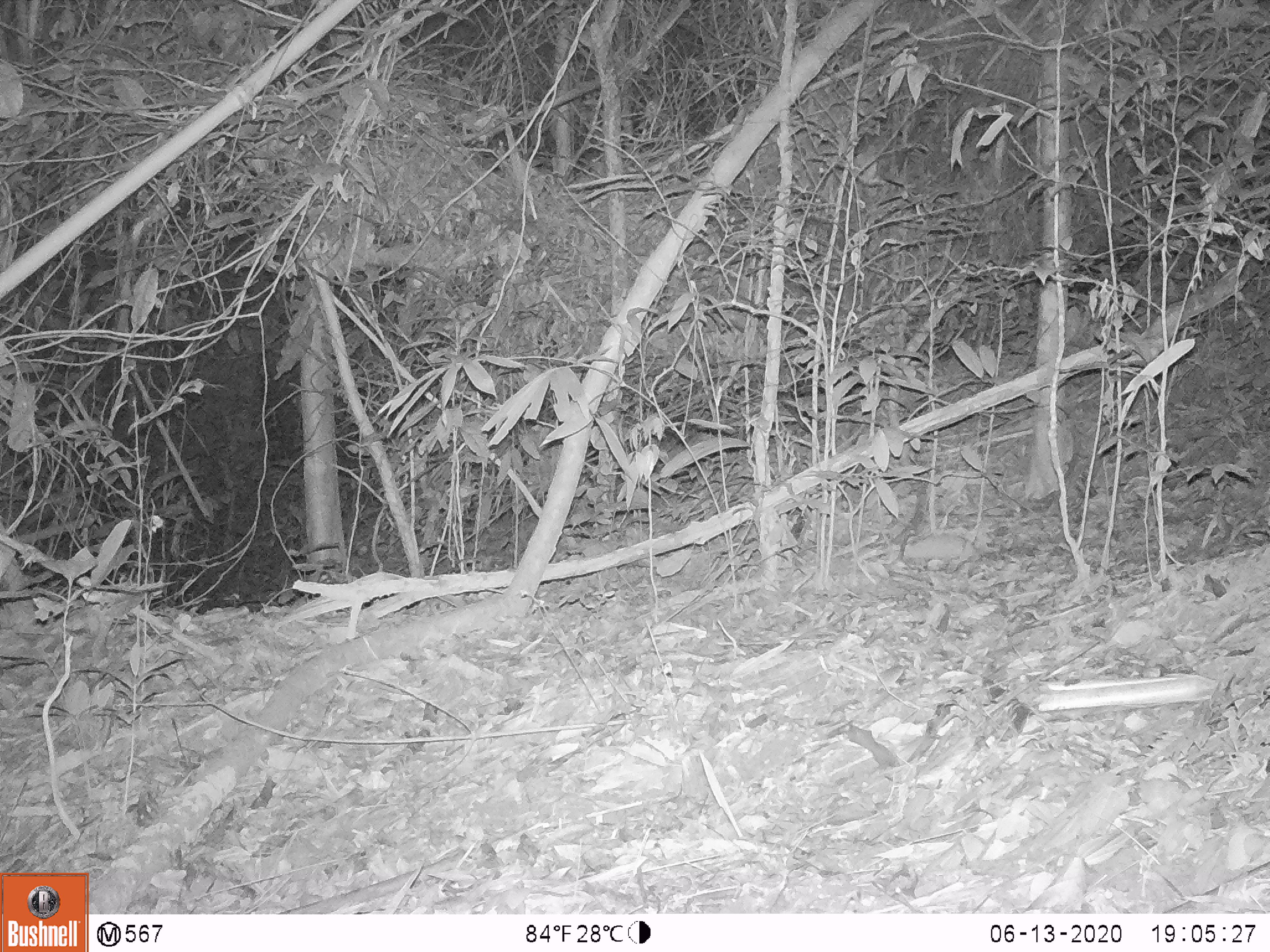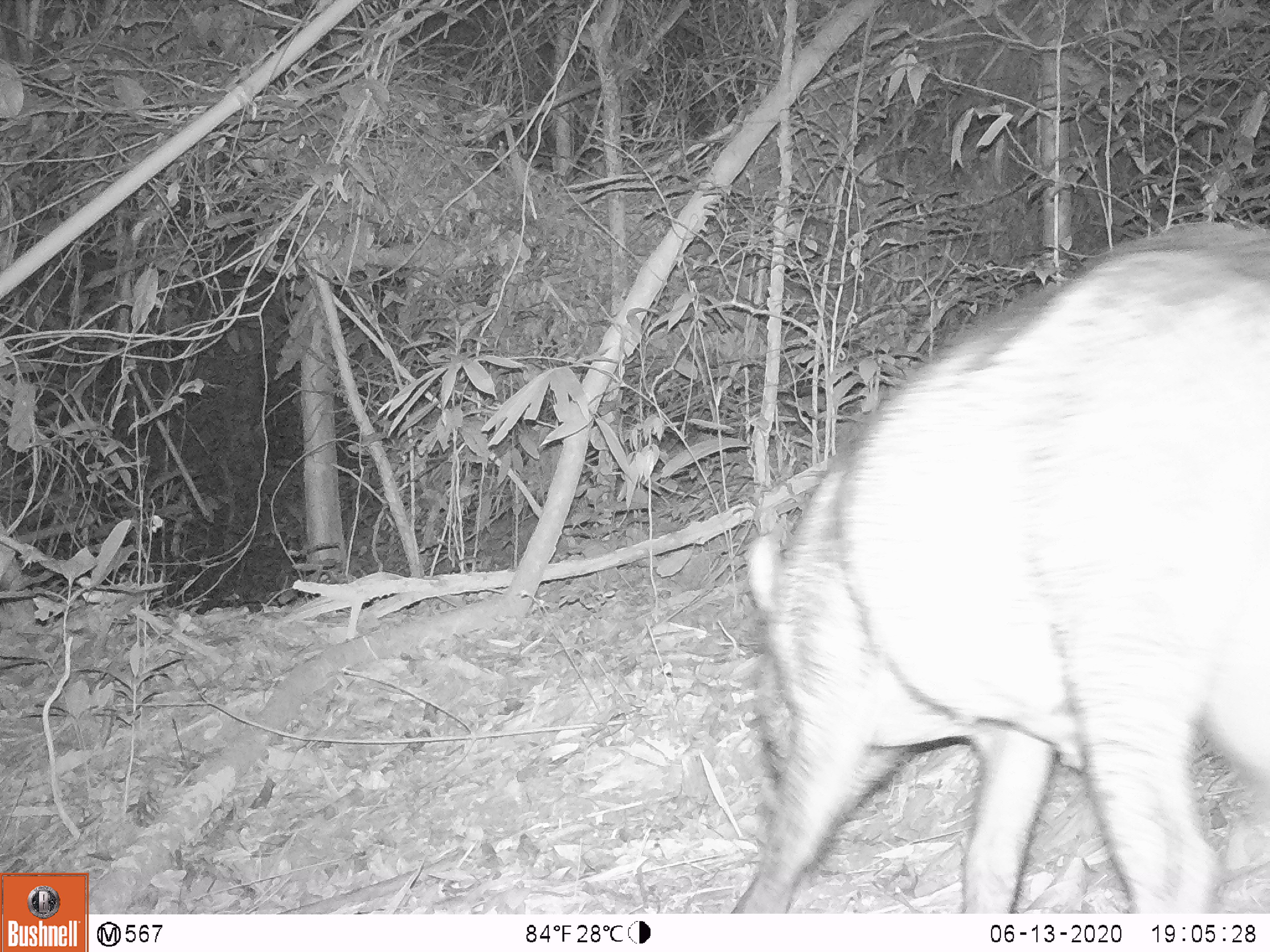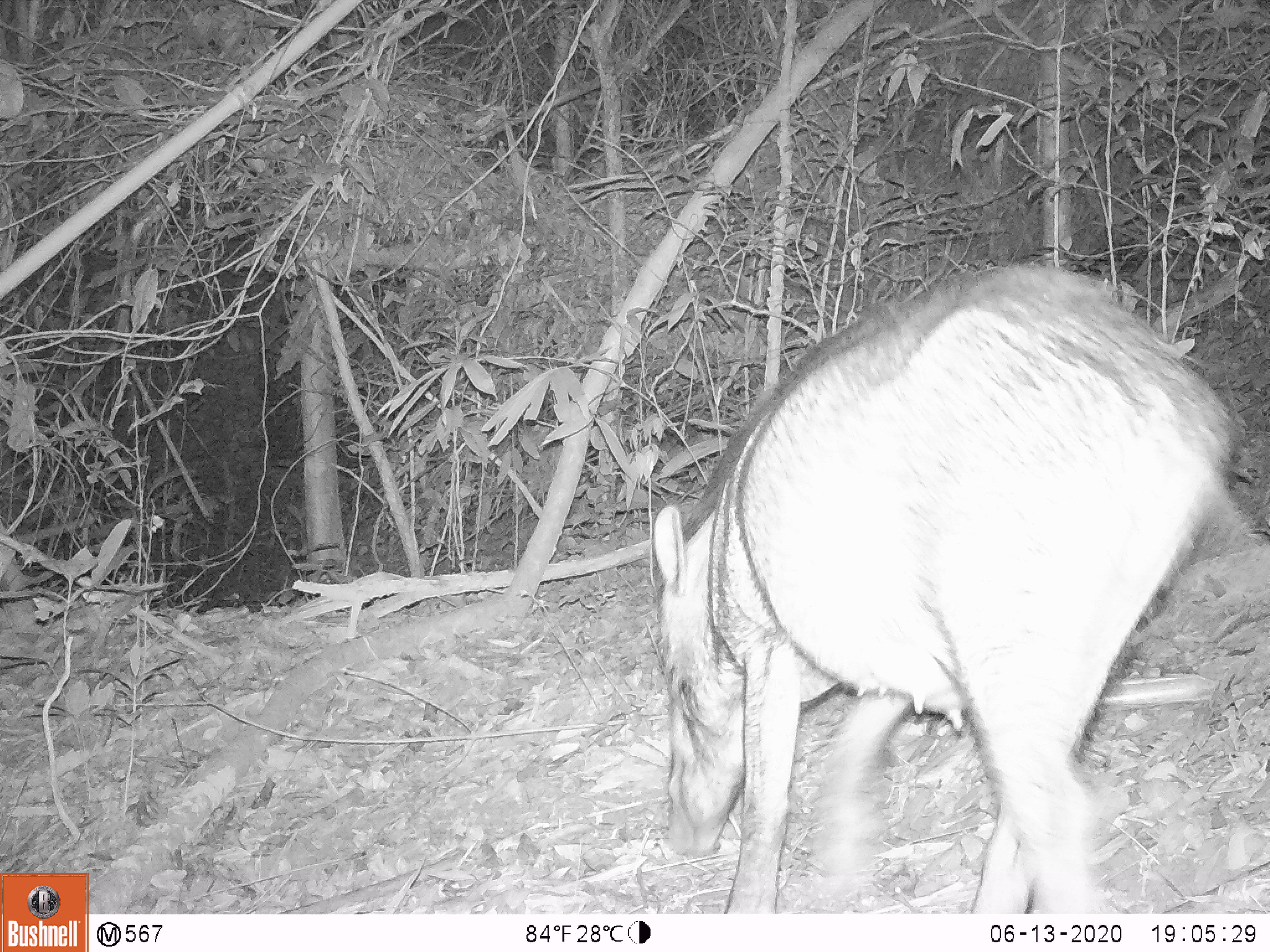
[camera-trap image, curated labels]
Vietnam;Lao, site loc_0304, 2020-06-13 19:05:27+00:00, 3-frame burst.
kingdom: Animalia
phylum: Chordata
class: Mammalia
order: Artiodactyla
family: Suidae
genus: Sus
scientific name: Sus scrofa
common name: eurasian wild pig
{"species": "eurasian wild pig (Sus scrofa)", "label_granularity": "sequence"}